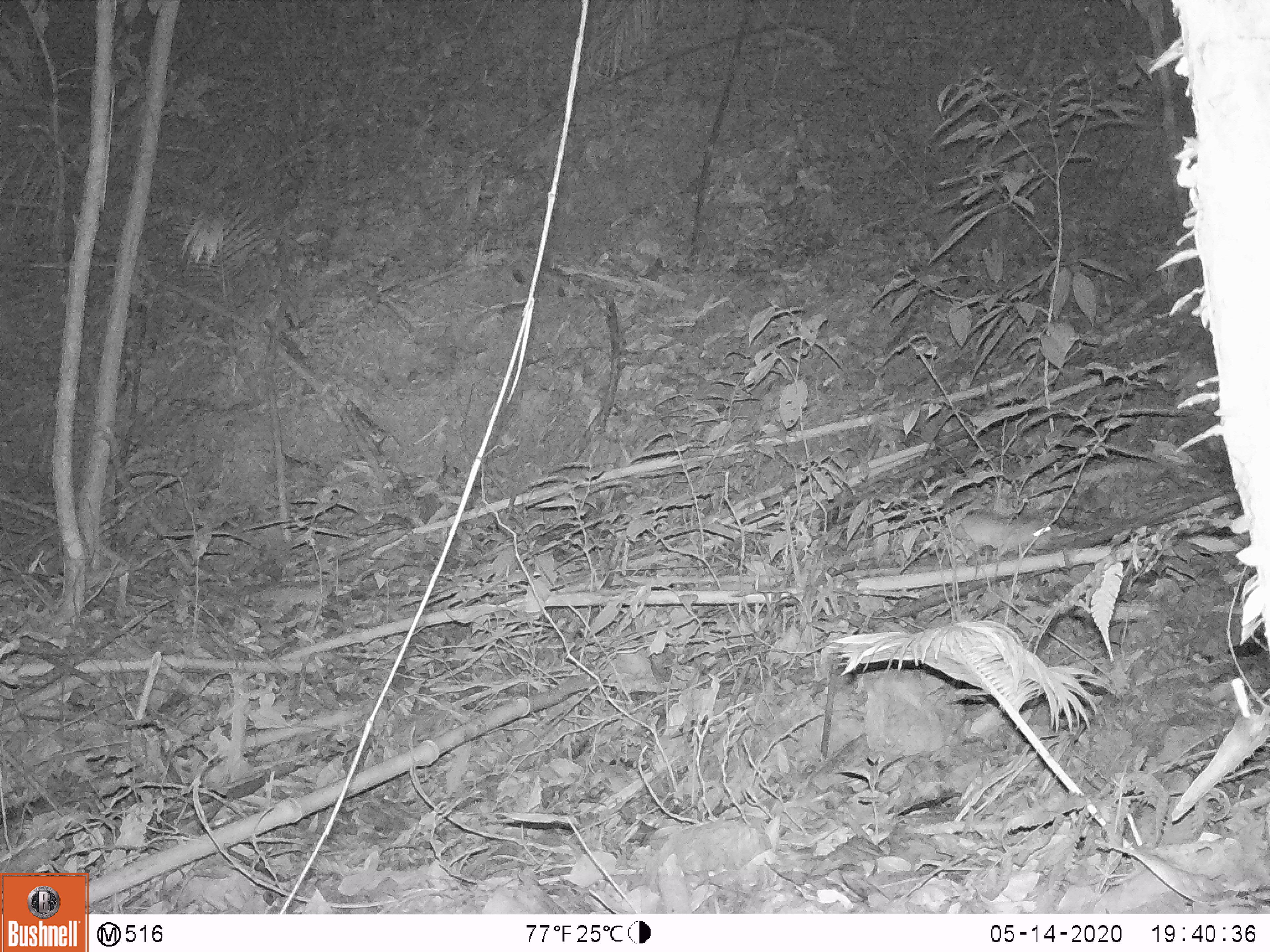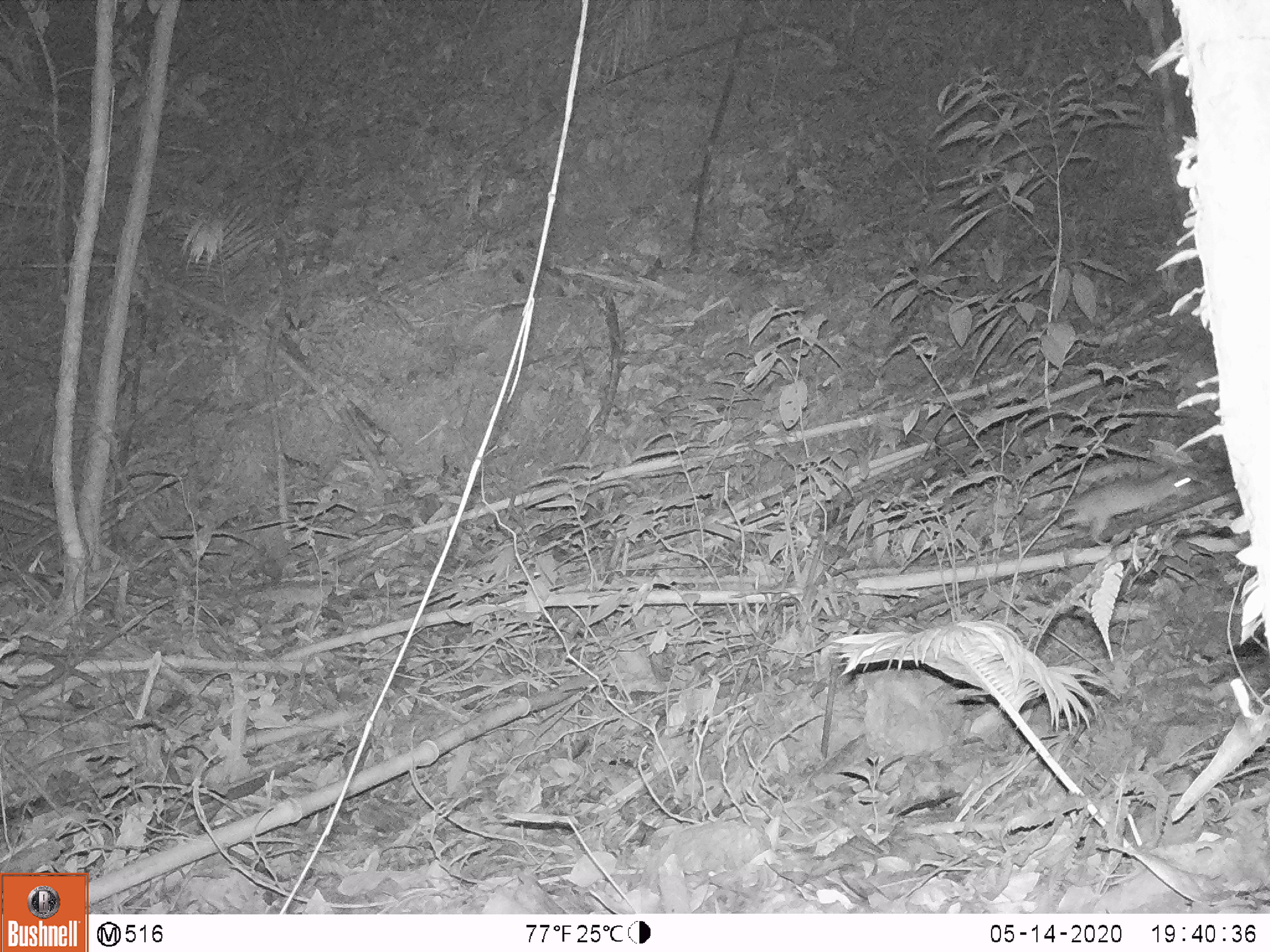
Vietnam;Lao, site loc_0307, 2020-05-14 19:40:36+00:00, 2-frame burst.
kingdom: Animalia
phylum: Chordata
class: Mammalia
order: Rodentia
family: Muridae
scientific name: Muridae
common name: old-world mice and rats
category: unidentified murid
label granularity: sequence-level